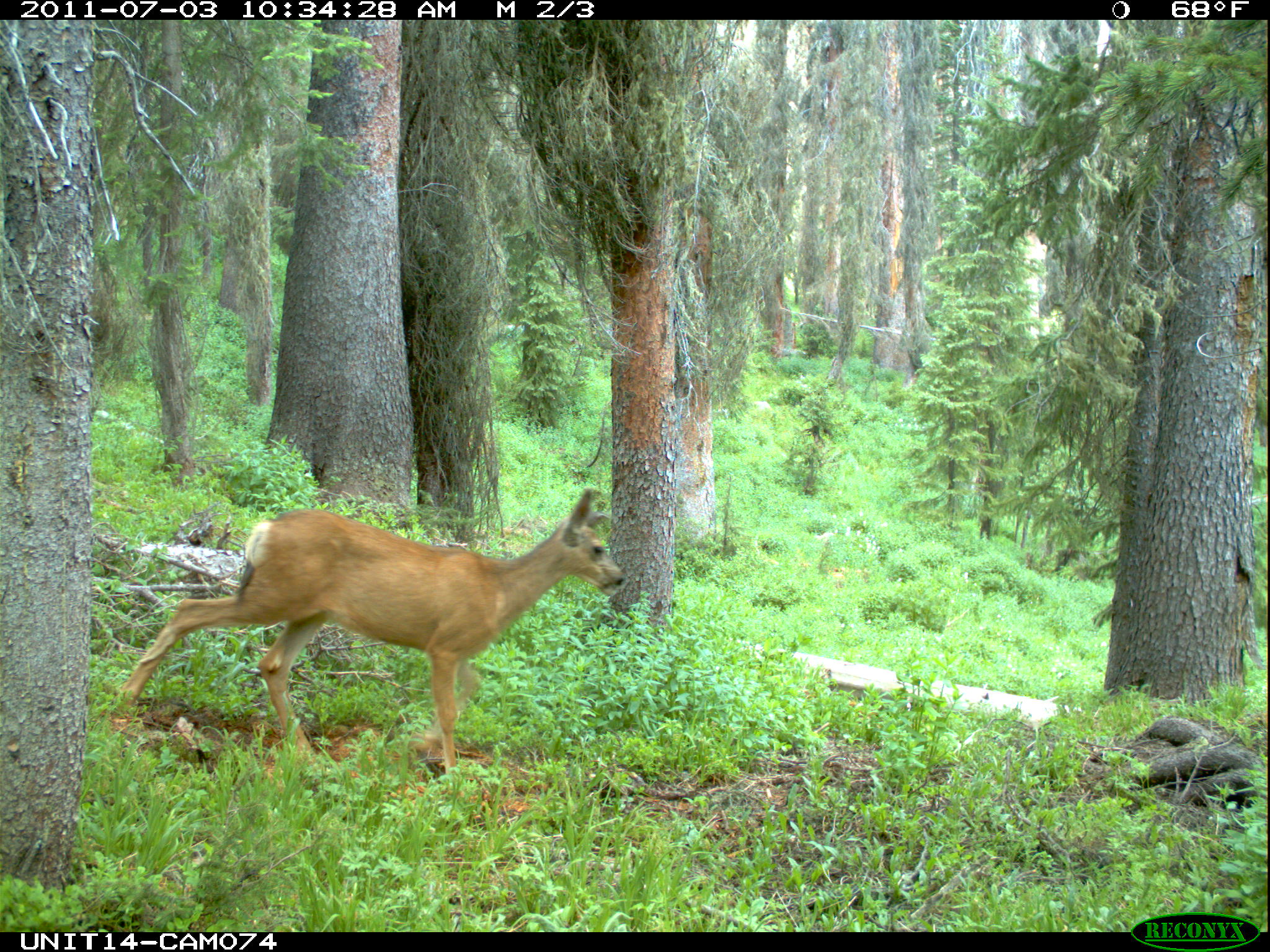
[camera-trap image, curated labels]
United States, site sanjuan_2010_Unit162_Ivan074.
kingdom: Animalia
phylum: Chordata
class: Mammalia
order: Artiodactyla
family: Cervidae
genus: Odocoileus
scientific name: Odocoileus hemionus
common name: mule deer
Odocoileus hemionus (mule deer).